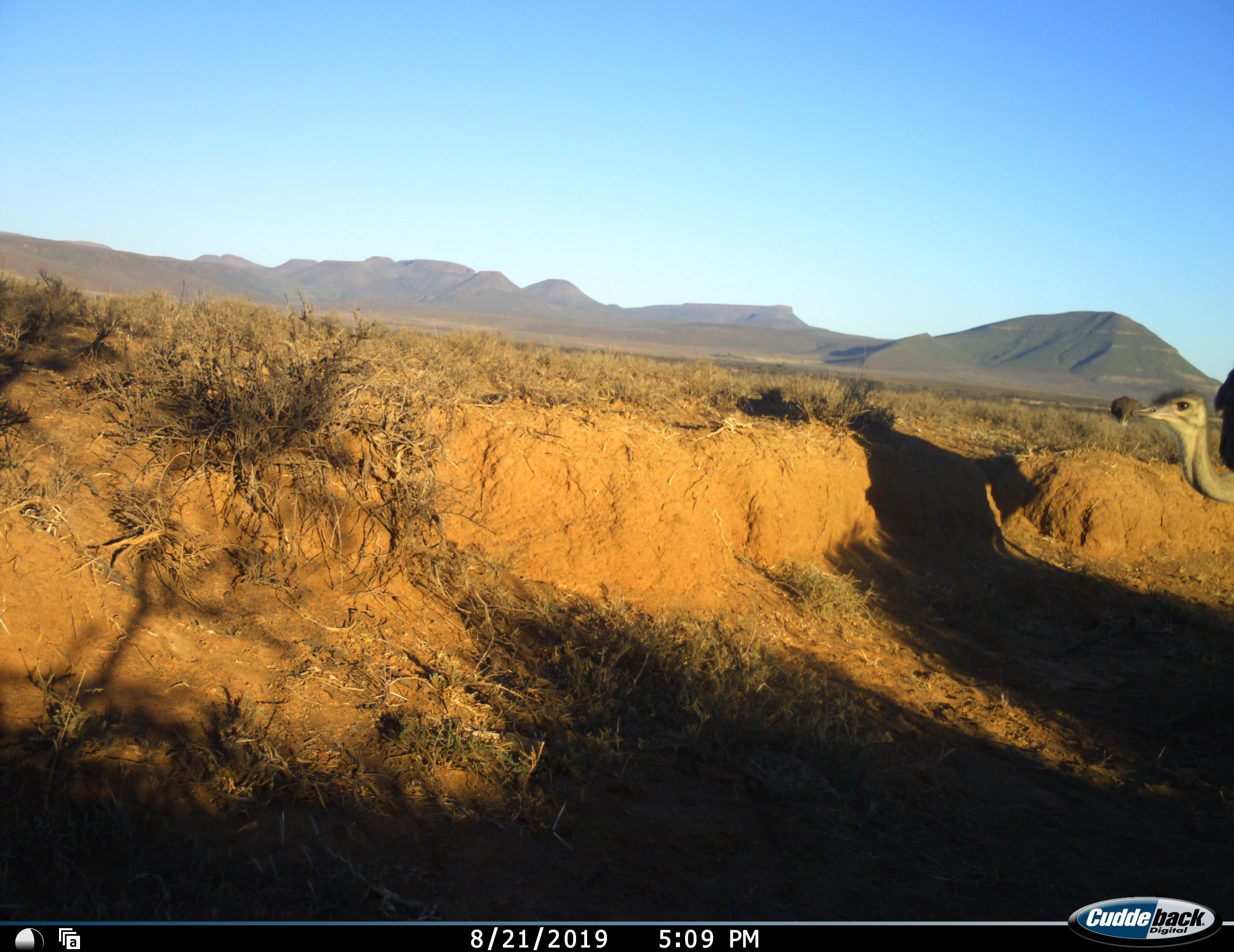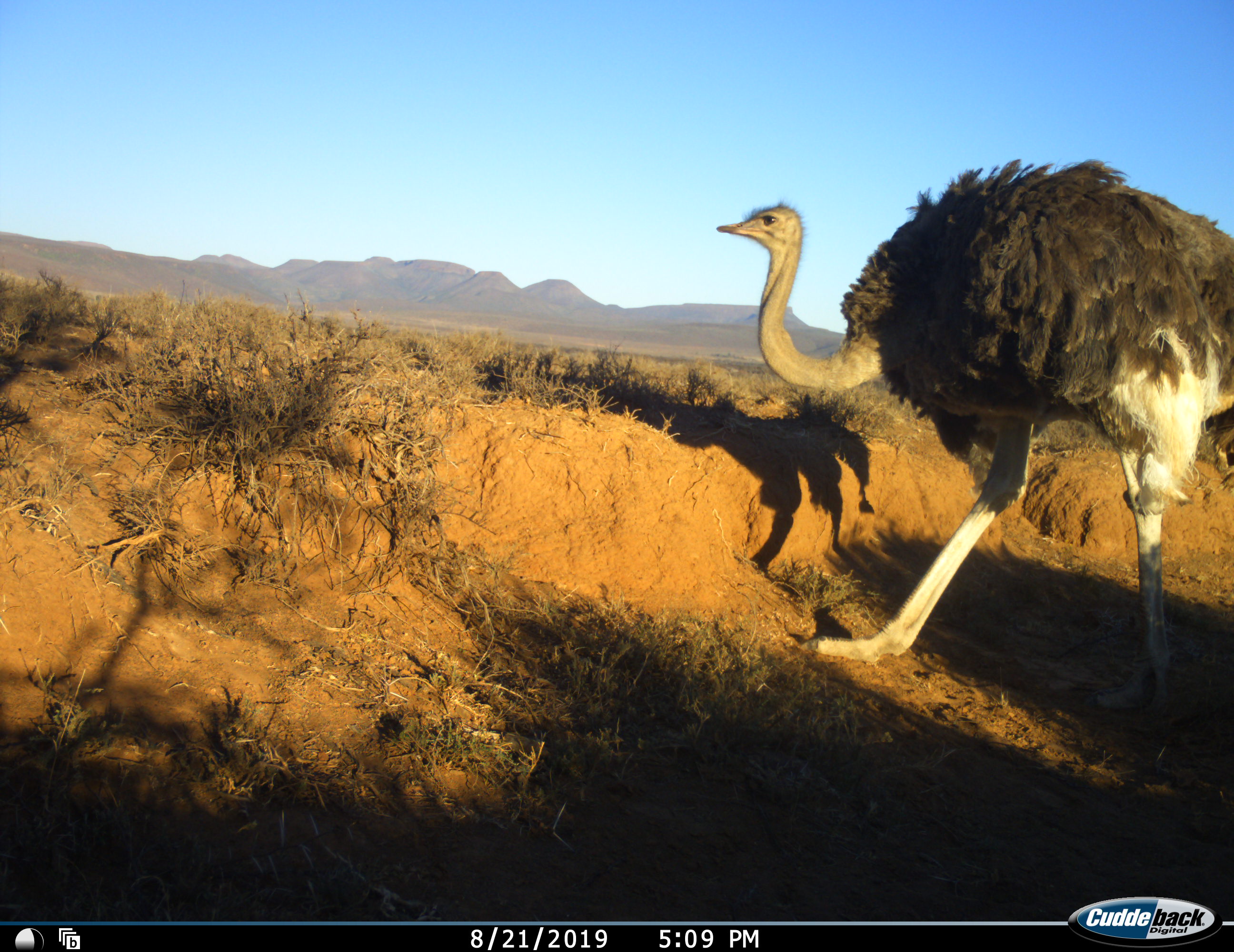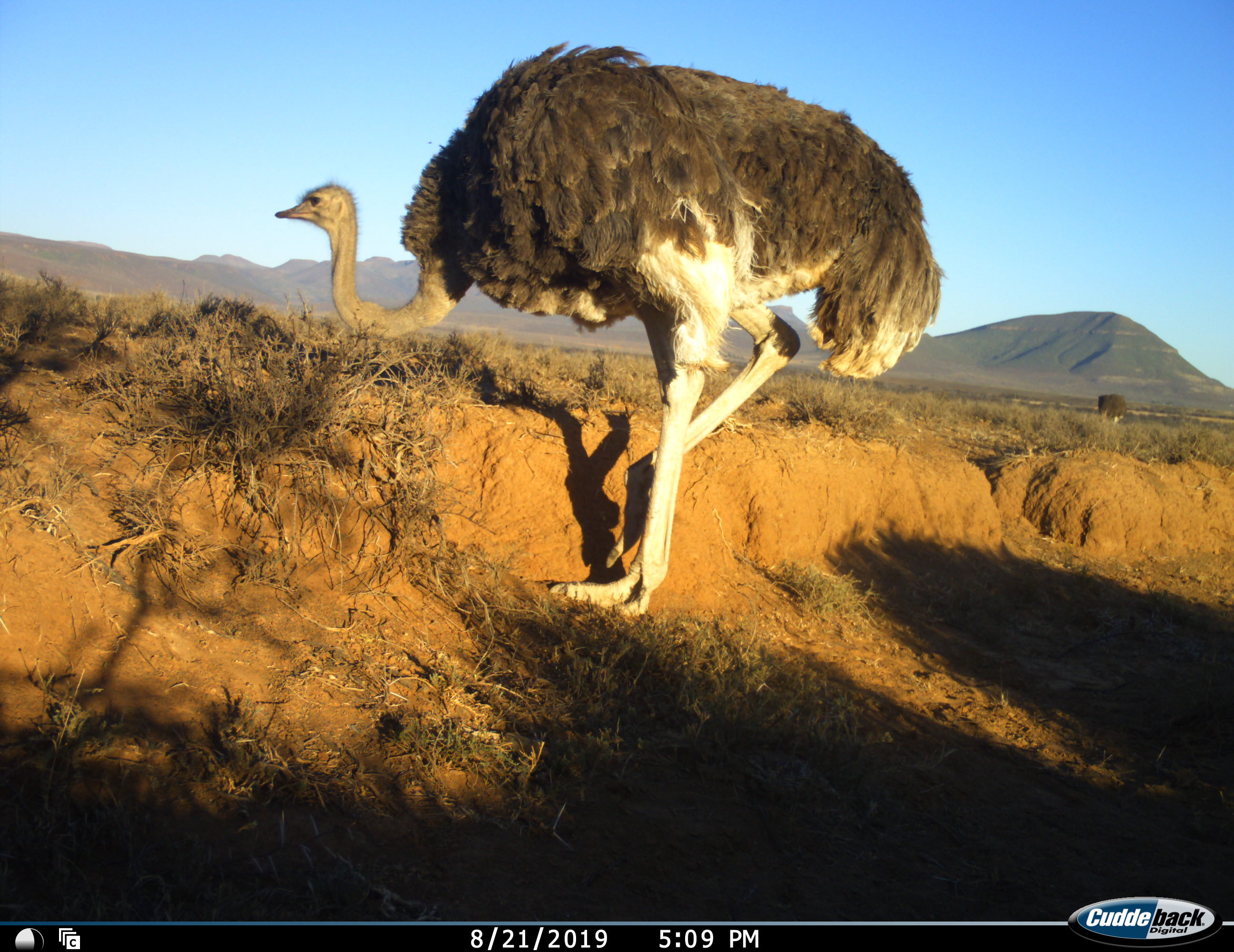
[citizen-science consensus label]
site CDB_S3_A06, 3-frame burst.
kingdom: Animalia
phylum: Chordata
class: Aves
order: Struthioniformes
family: Struthionidae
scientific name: Struthionidae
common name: ostrich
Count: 2.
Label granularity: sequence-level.